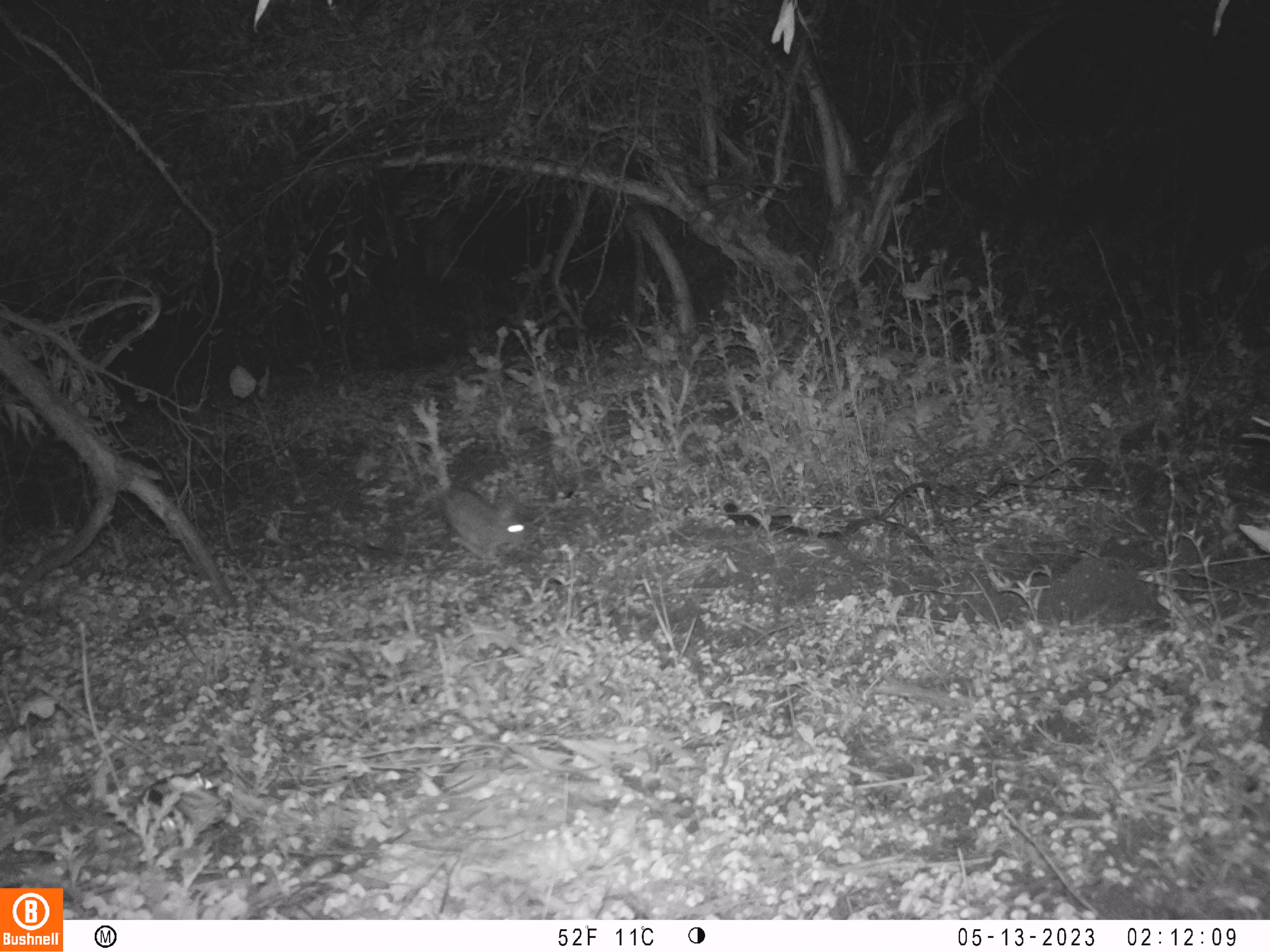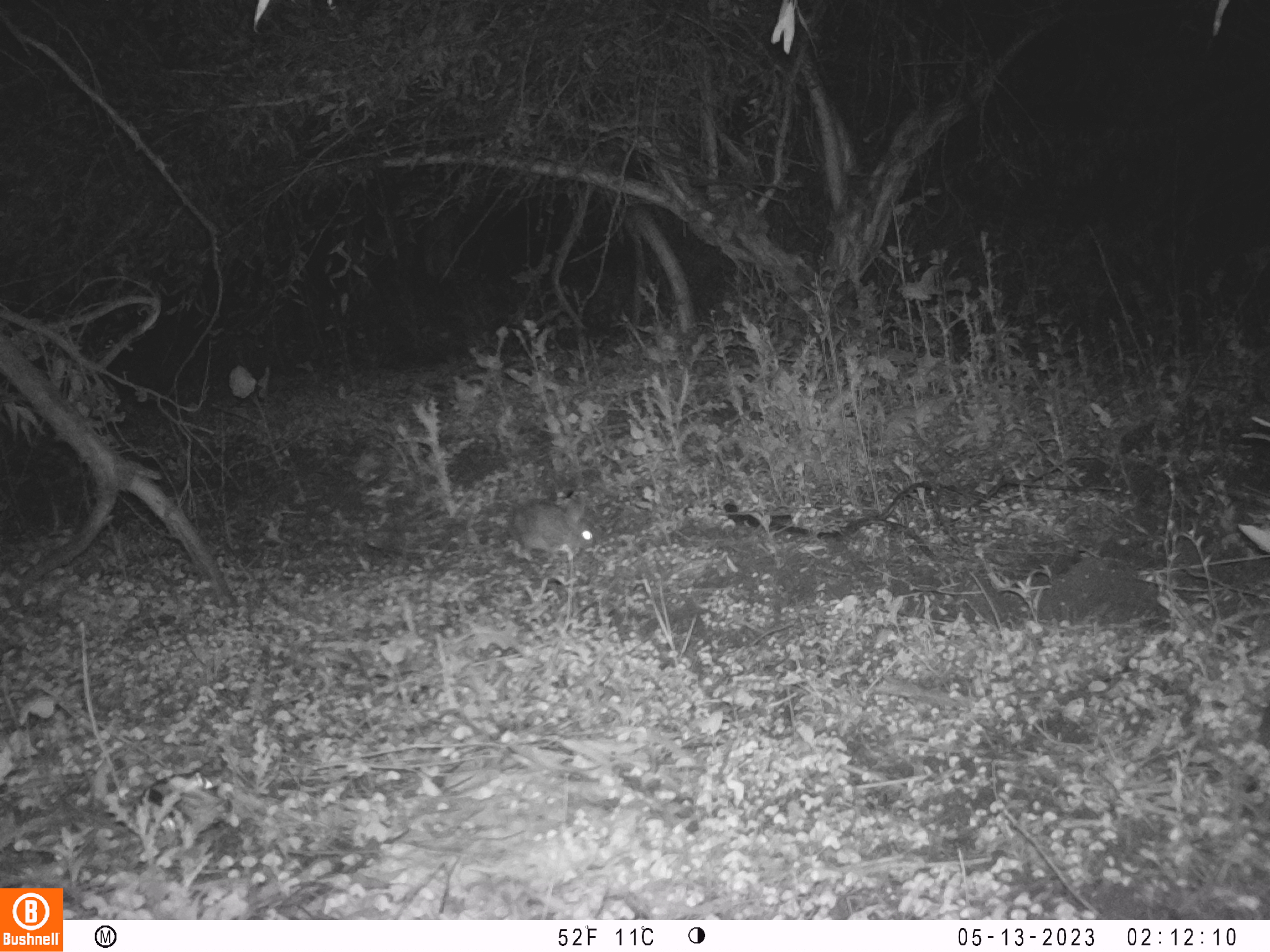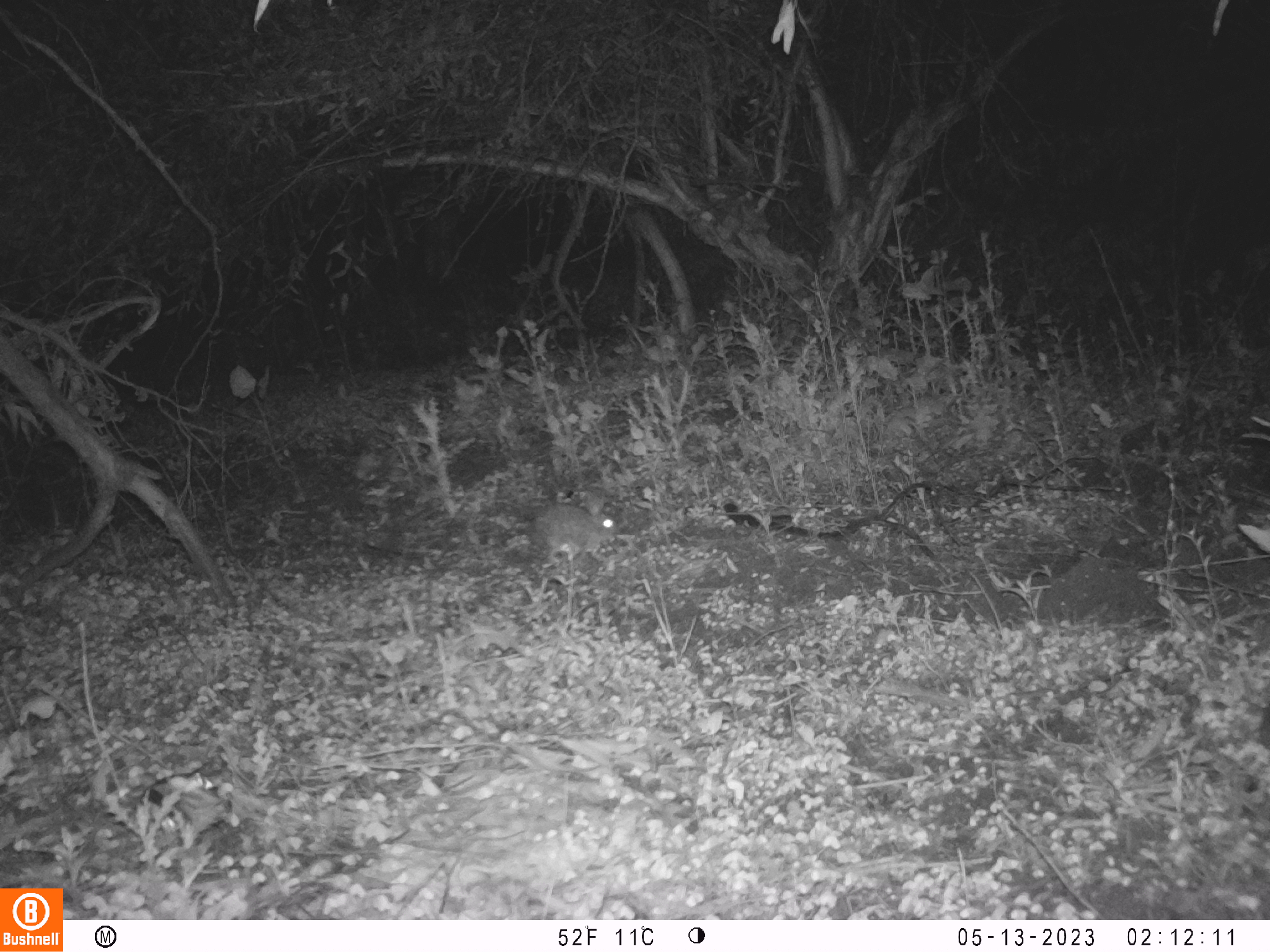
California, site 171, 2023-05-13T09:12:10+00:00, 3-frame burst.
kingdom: Animalia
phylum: Chordata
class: Mammalia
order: Lagomorpha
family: Leporidae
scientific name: Leporidae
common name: rabbit